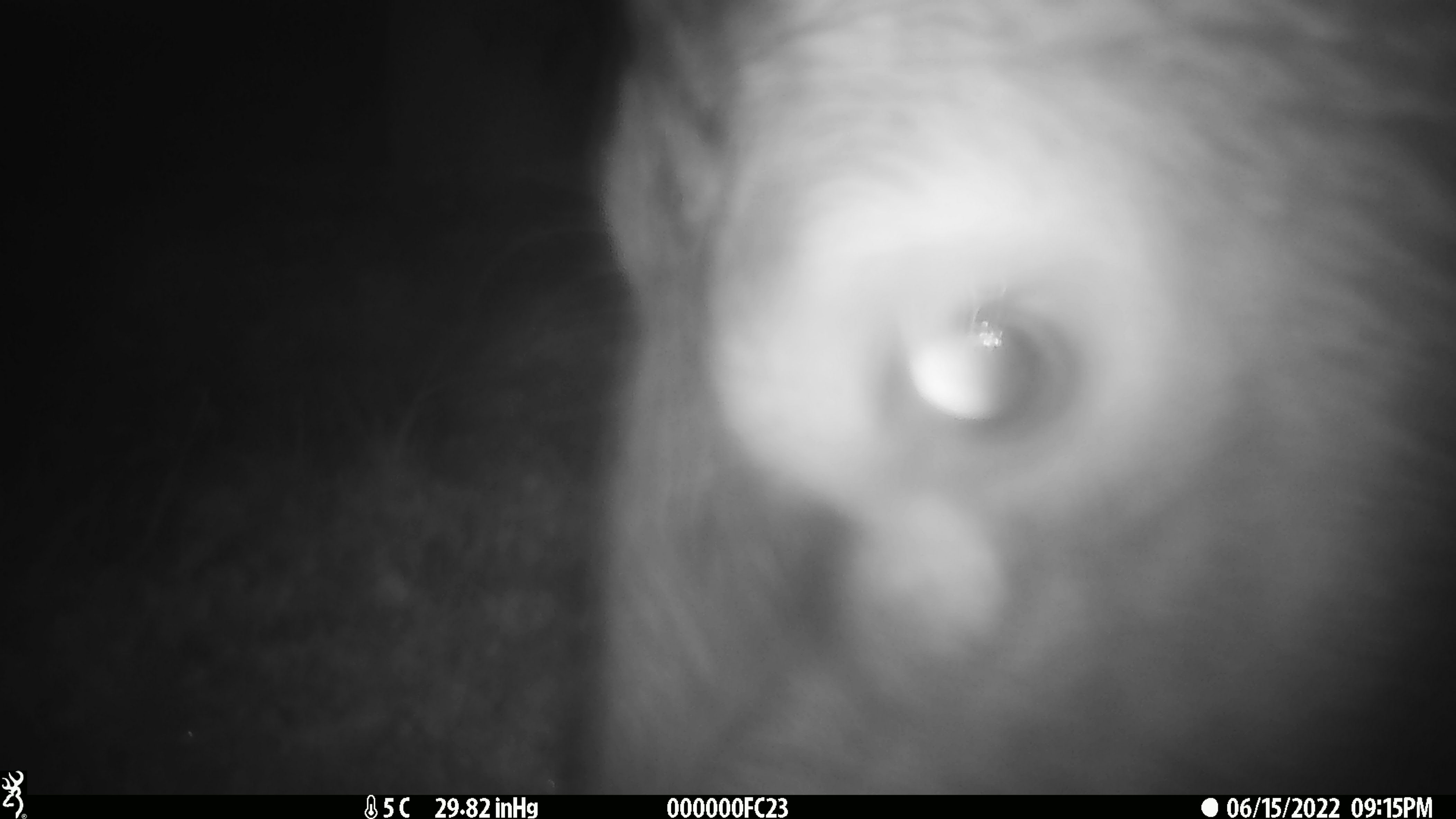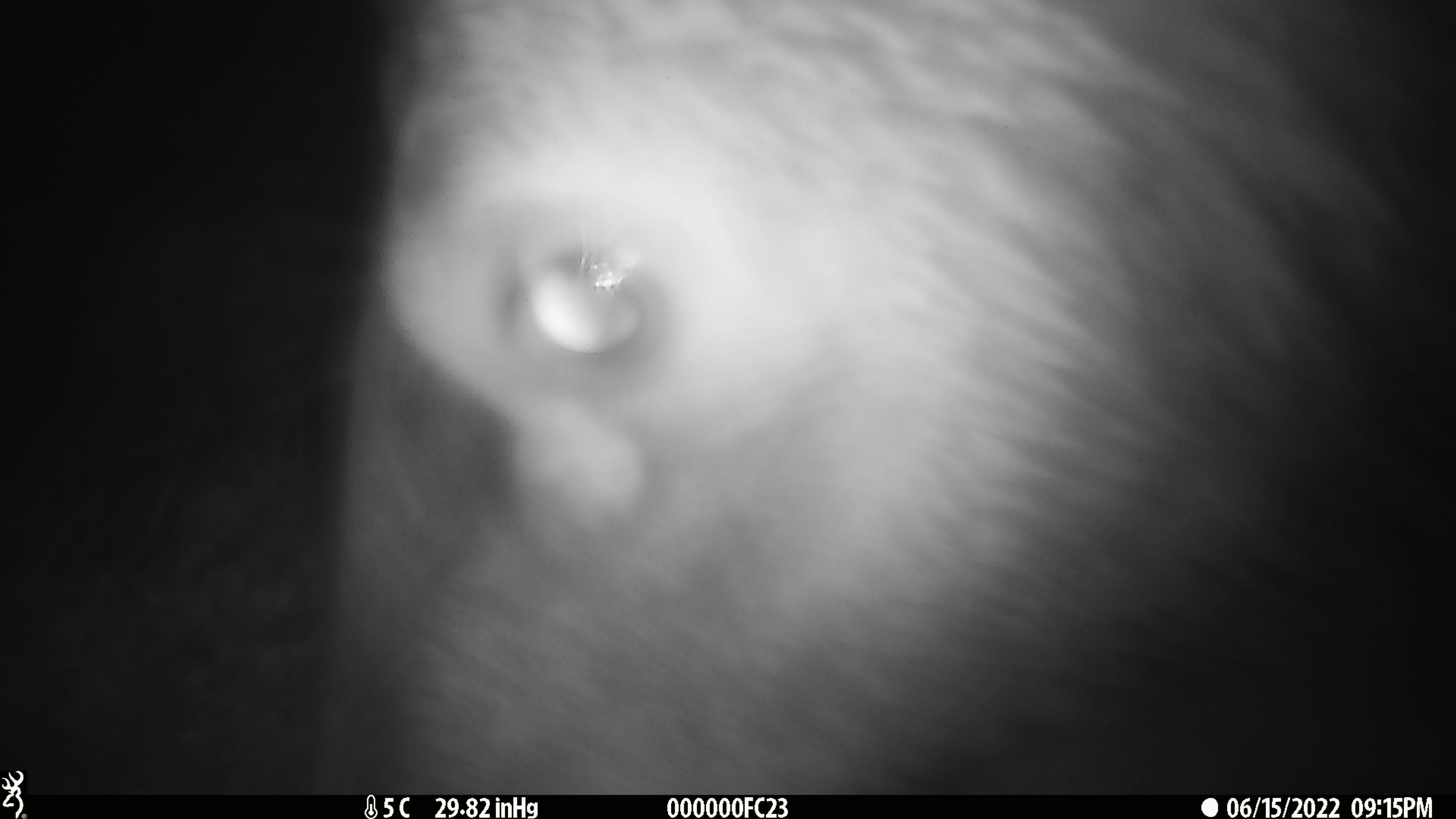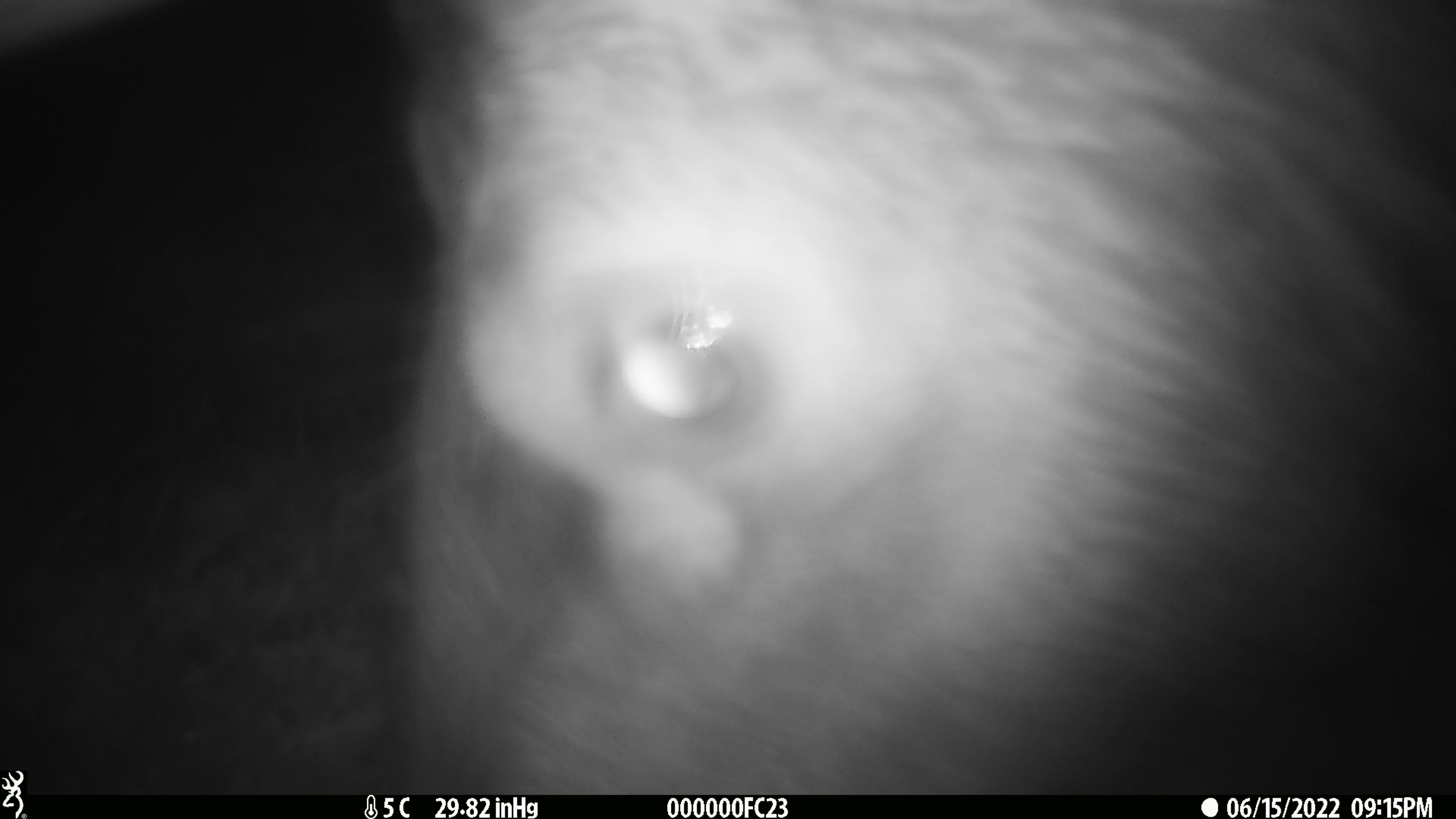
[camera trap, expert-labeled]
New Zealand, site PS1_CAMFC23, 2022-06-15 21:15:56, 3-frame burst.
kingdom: Animalia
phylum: Chordata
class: Mammalia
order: Artiodactyla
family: Cervidae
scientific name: Cervidae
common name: deer